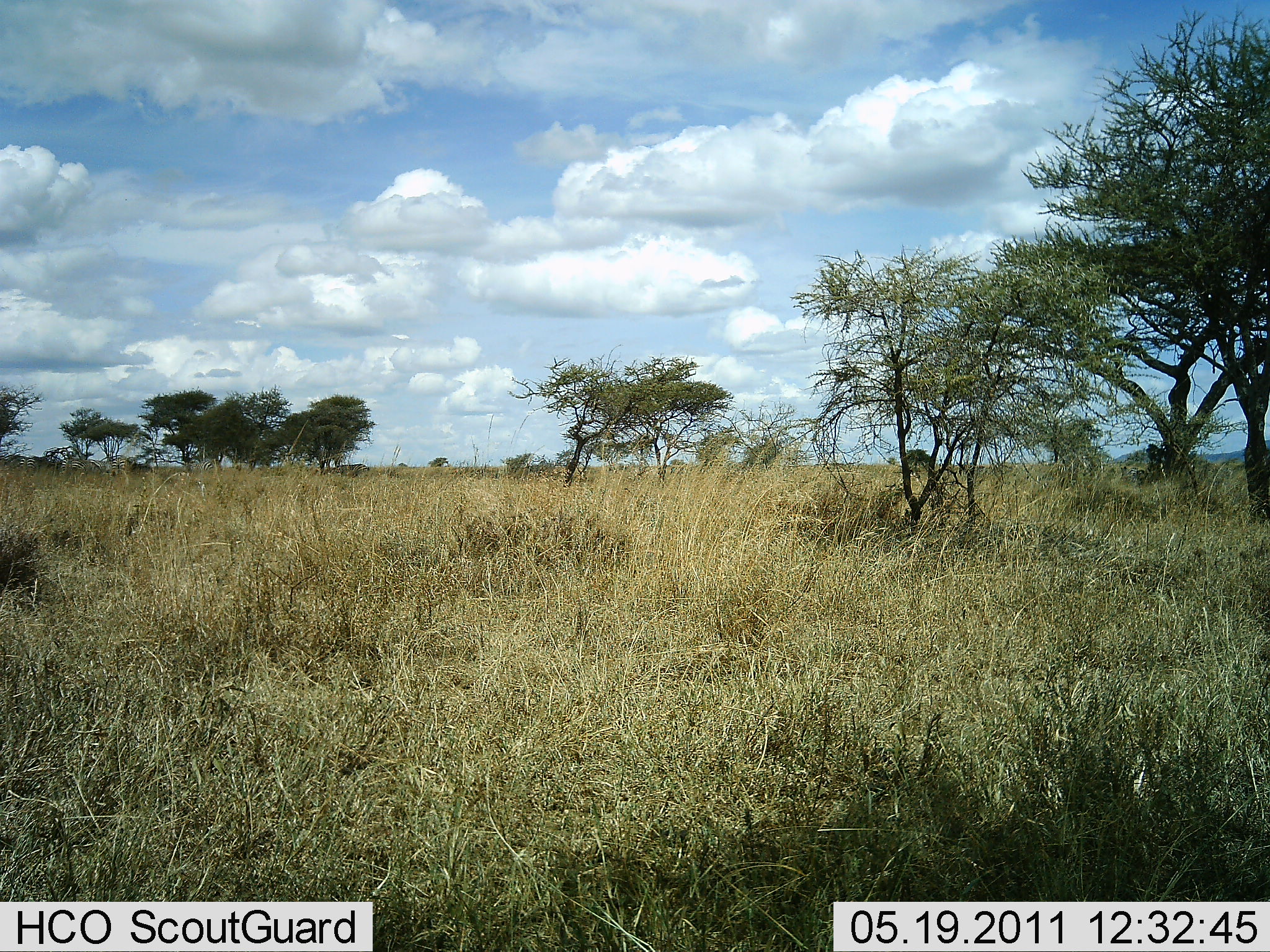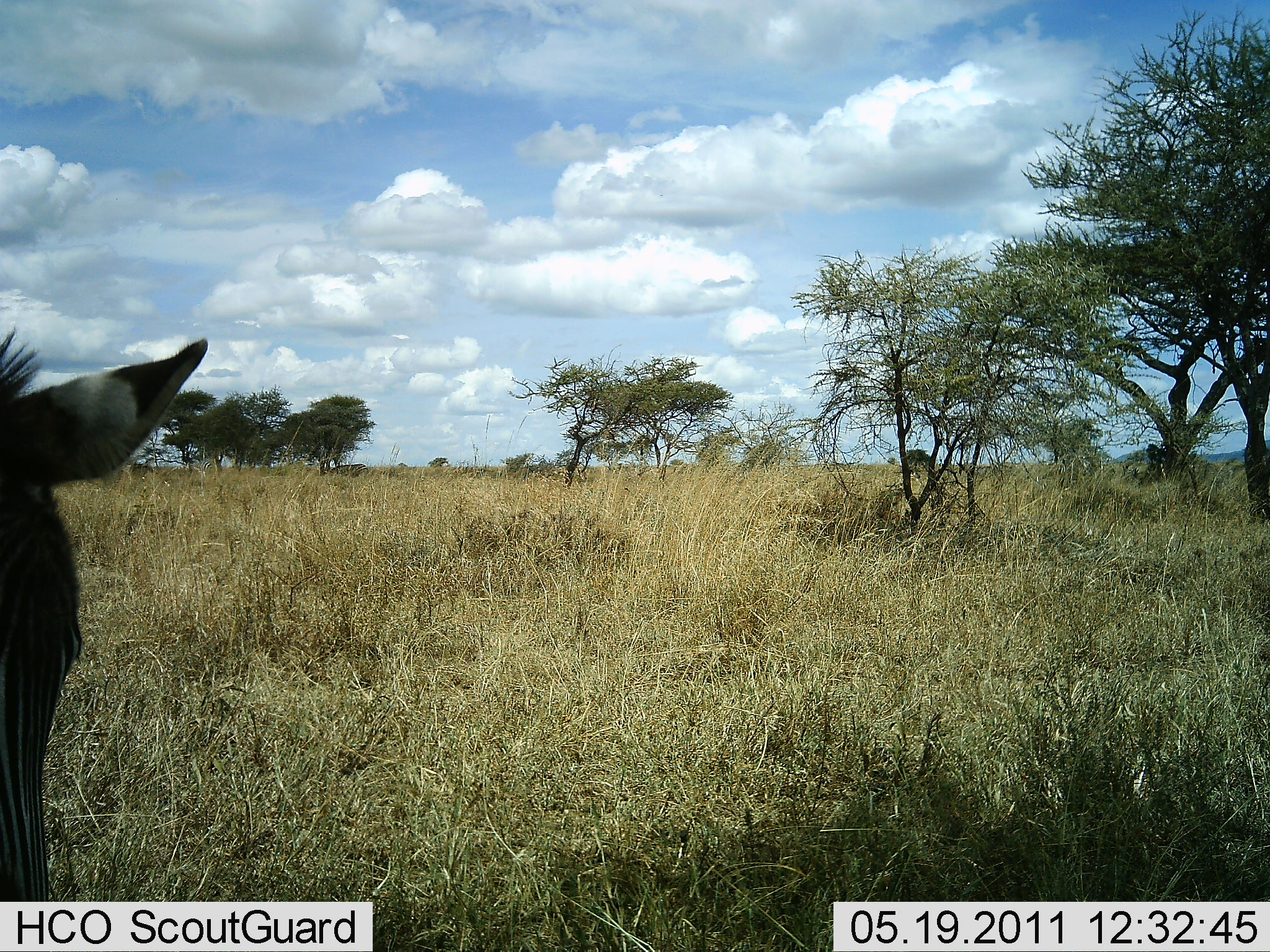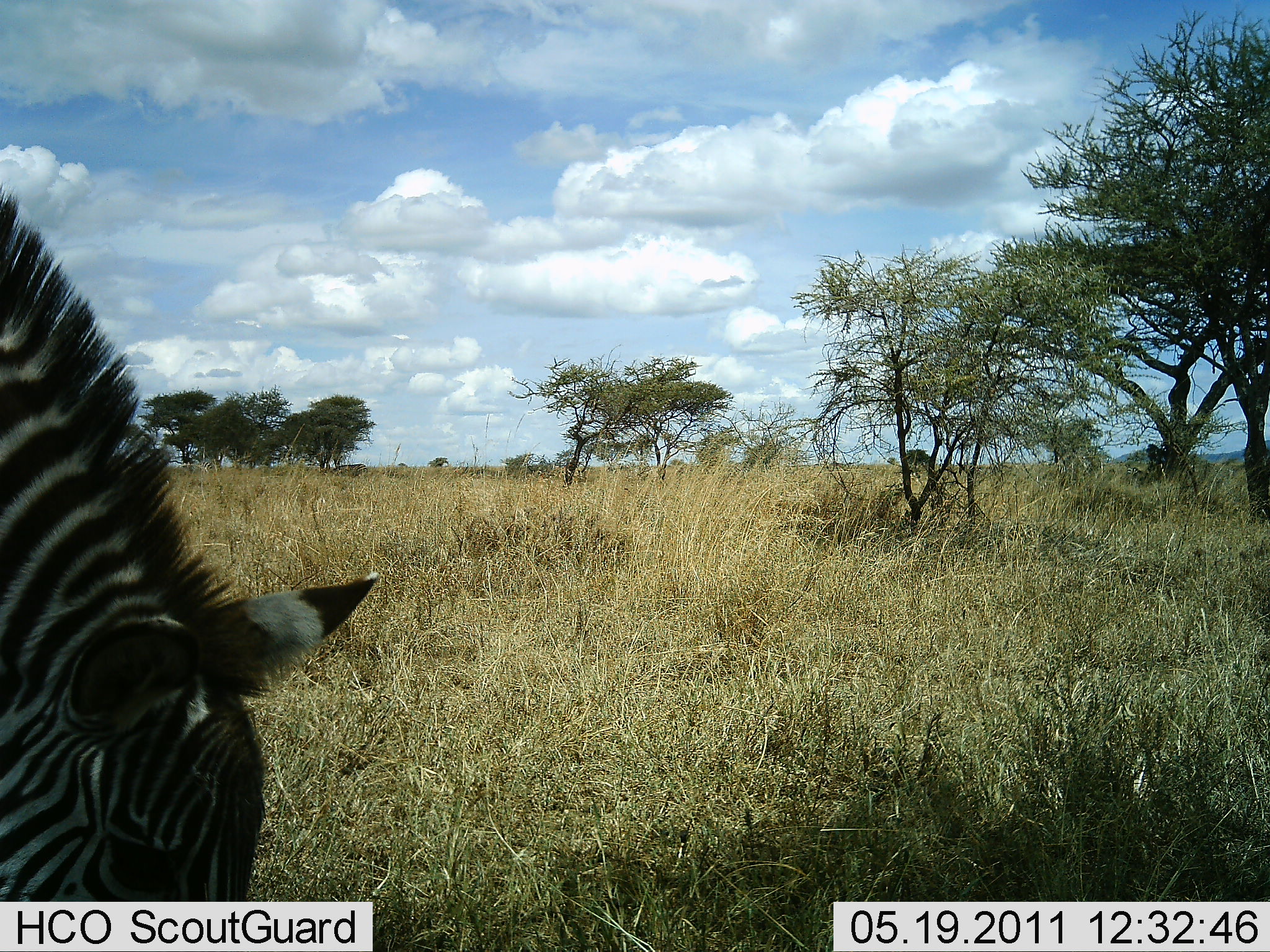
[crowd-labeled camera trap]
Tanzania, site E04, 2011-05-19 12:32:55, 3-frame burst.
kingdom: Animalia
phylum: Chordata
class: Mammalia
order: Perissodactyla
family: Equidae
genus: Equus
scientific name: Equus quagga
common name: plains zebra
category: zebra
Zebra (plains zebra) (Equus quagga), count 1. Behavior (volunteer vote fractions): standing 14%, resting 0%, moving 21%, interacting 0%. Young present (vote fraction): 0%. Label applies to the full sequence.